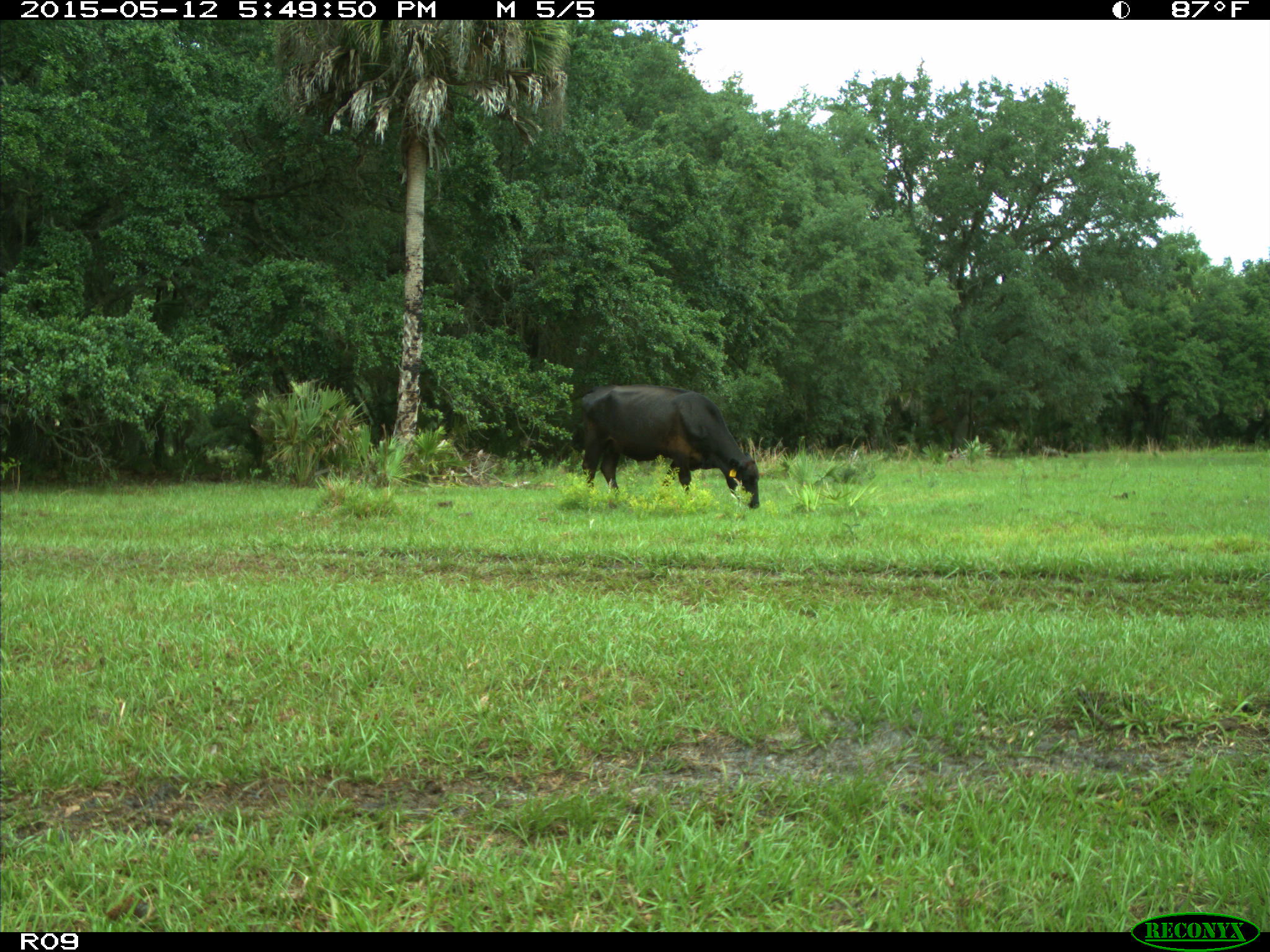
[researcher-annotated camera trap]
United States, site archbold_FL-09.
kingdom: Animalia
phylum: Chordata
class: Mammalia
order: Artiodactyla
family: Bovidae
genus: Bos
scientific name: Bos taurus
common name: domestic cow